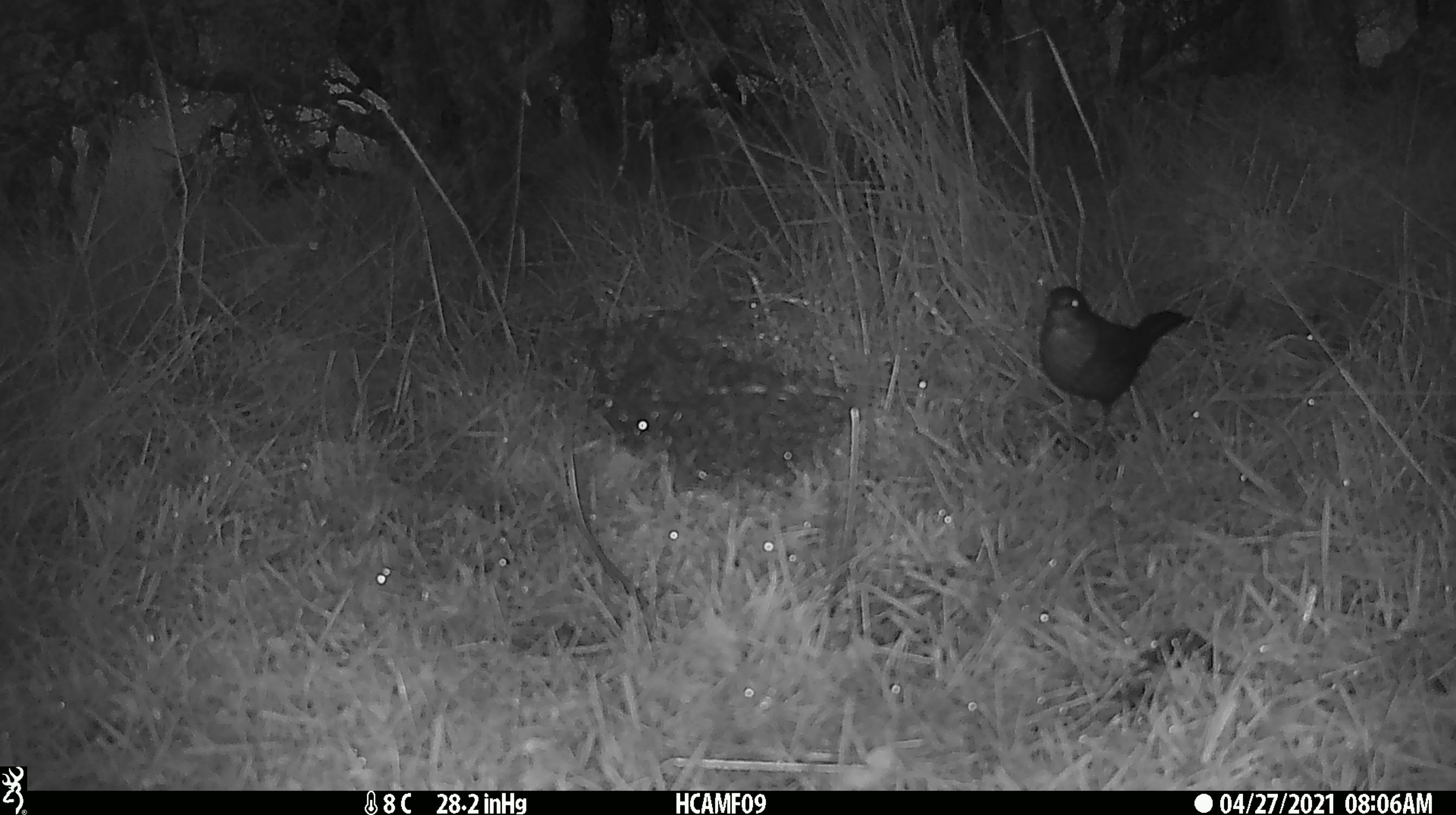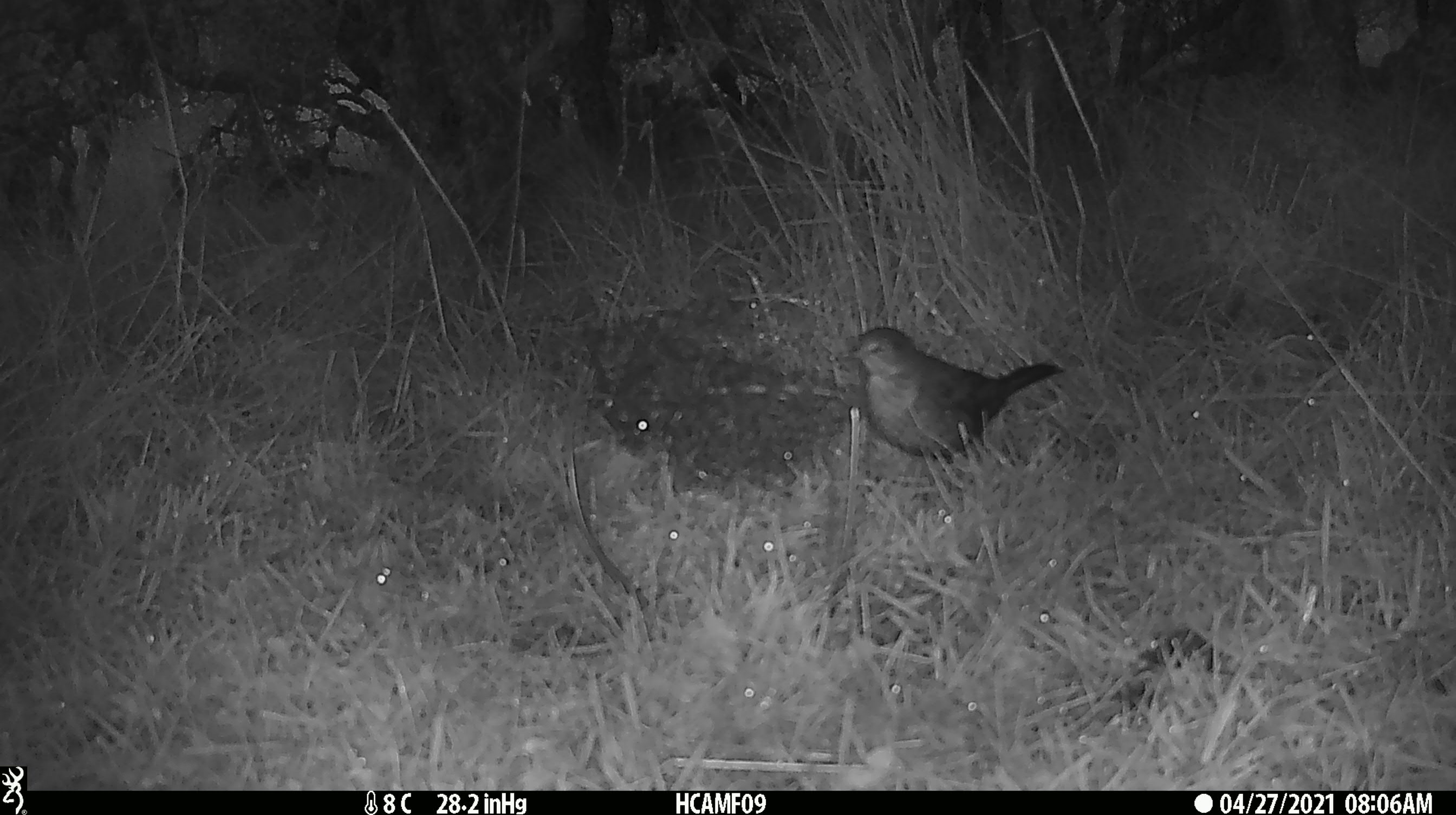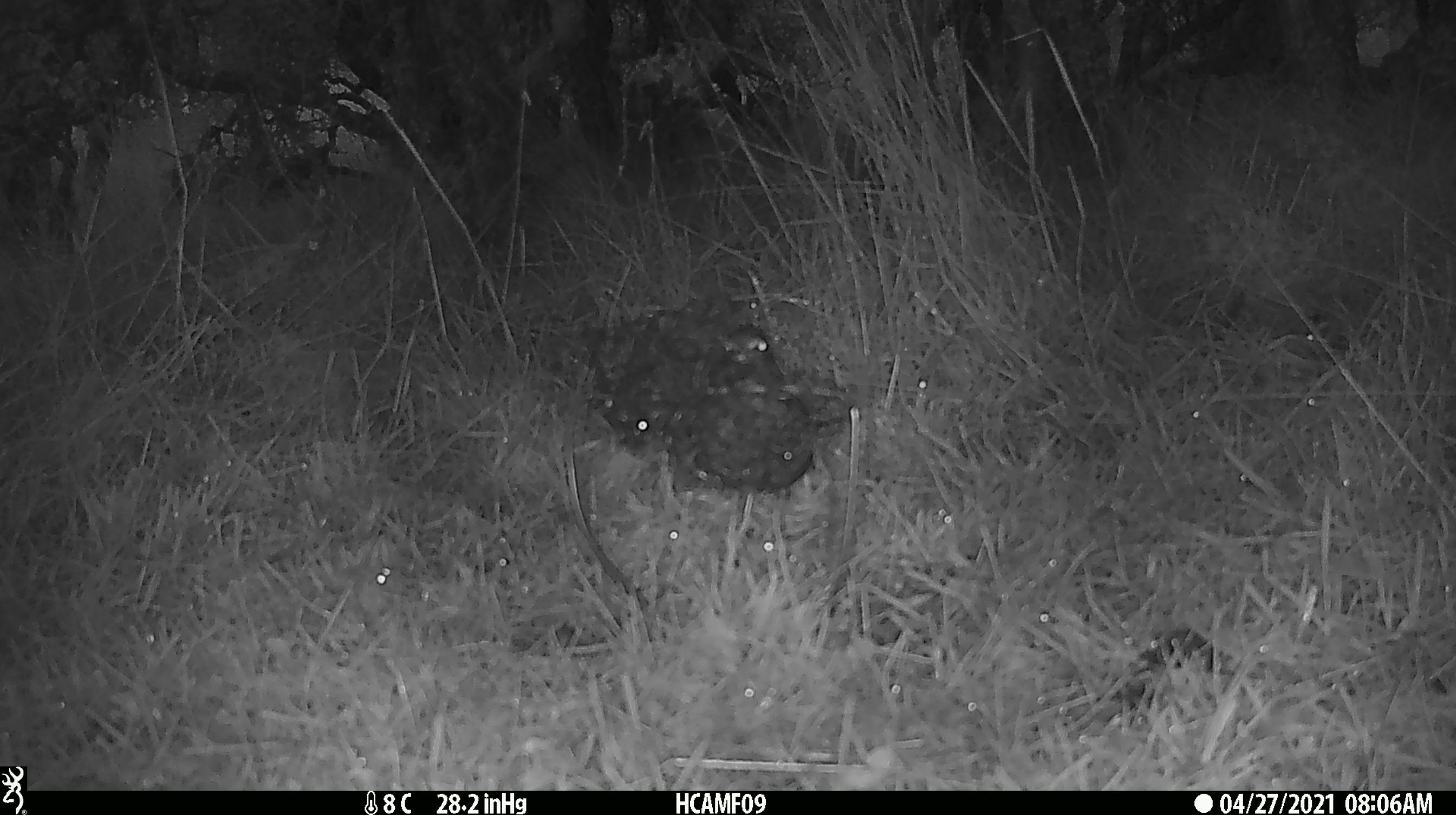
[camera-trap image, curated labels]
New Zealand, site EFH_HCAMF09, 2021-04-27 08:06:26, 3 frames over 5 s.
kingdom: Animalia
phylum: Chordata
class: Aves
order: Passeriformes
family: Turdidae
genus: Turdus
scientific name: Turdus merula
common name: eurasian blackbird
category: blackbird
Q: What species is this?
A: Blackbird (eurasian blackbird) (Turdus merula).